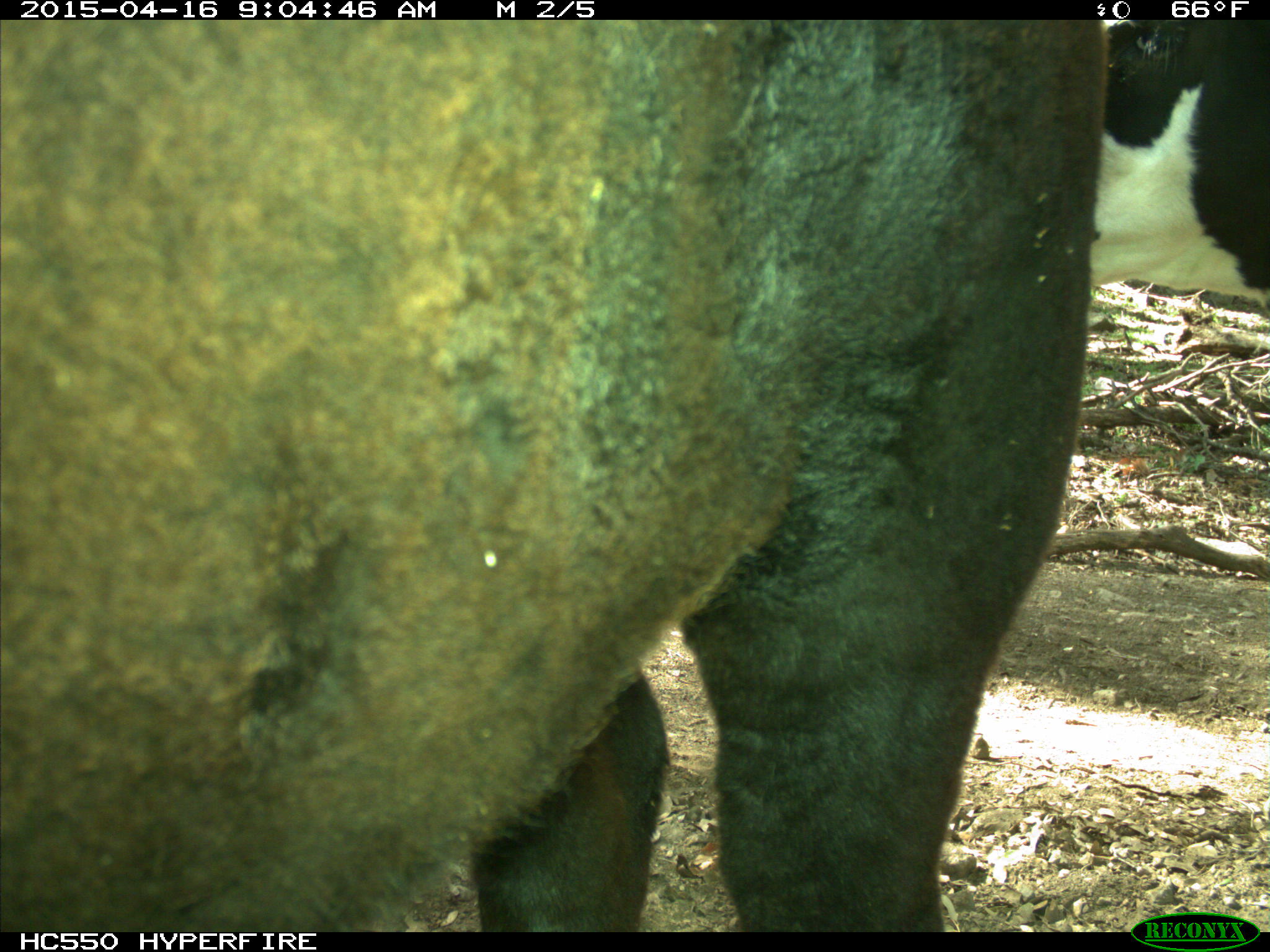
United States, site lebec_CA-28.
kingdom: Animalia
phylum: Chordata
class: Mammalia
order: Artiodactyla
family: Bovidae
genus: Bos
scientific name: Bos taurus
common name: domestic cow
Bos taurus (domestic cow).